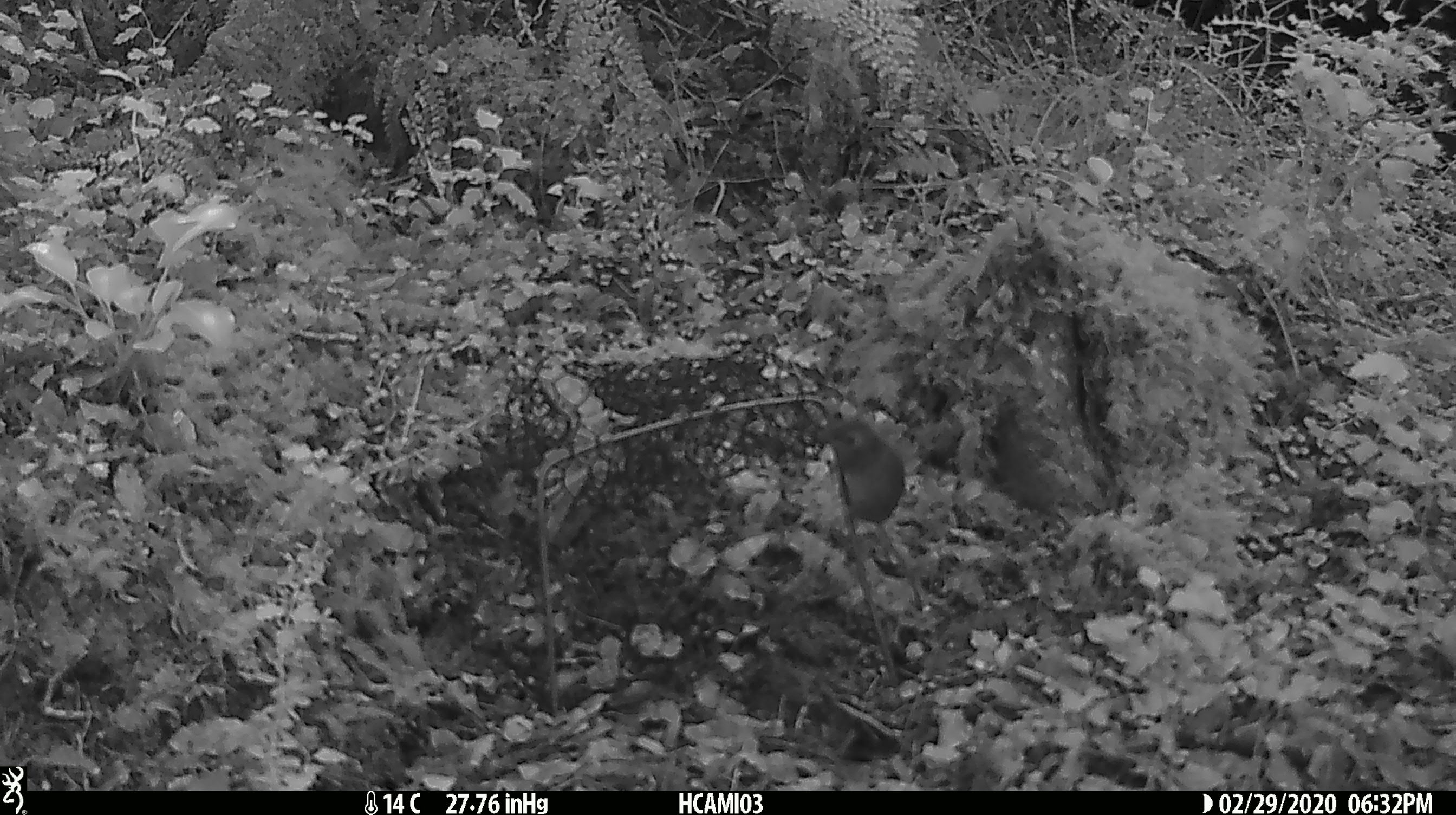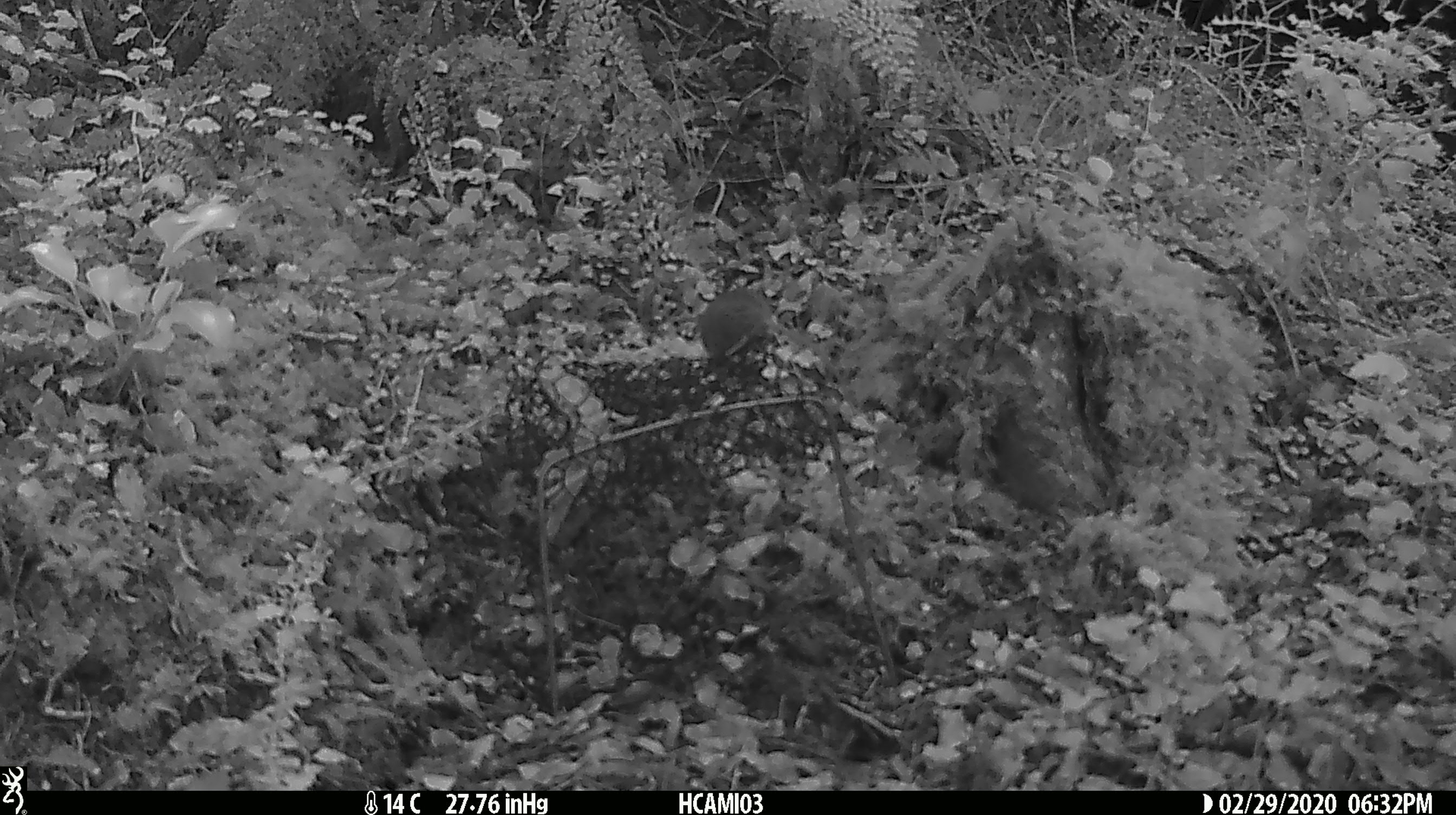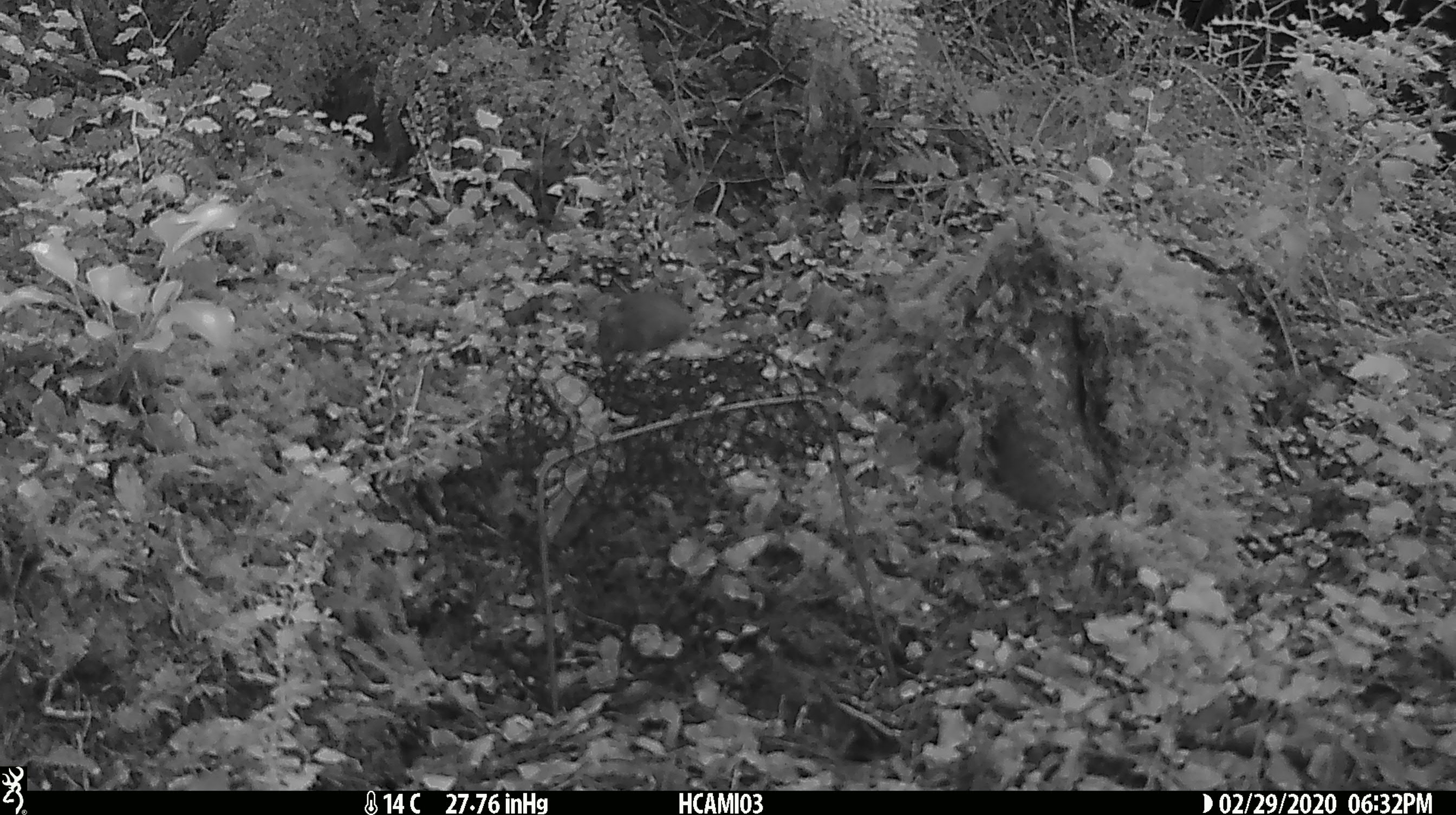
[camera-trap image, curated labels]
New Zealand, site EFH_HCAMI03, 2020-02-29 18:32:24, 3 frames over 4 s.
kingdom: Animalia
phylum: Chordata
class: Mammalia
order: Rodentia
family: Muridae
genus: Mus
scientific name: Mus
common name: mouse